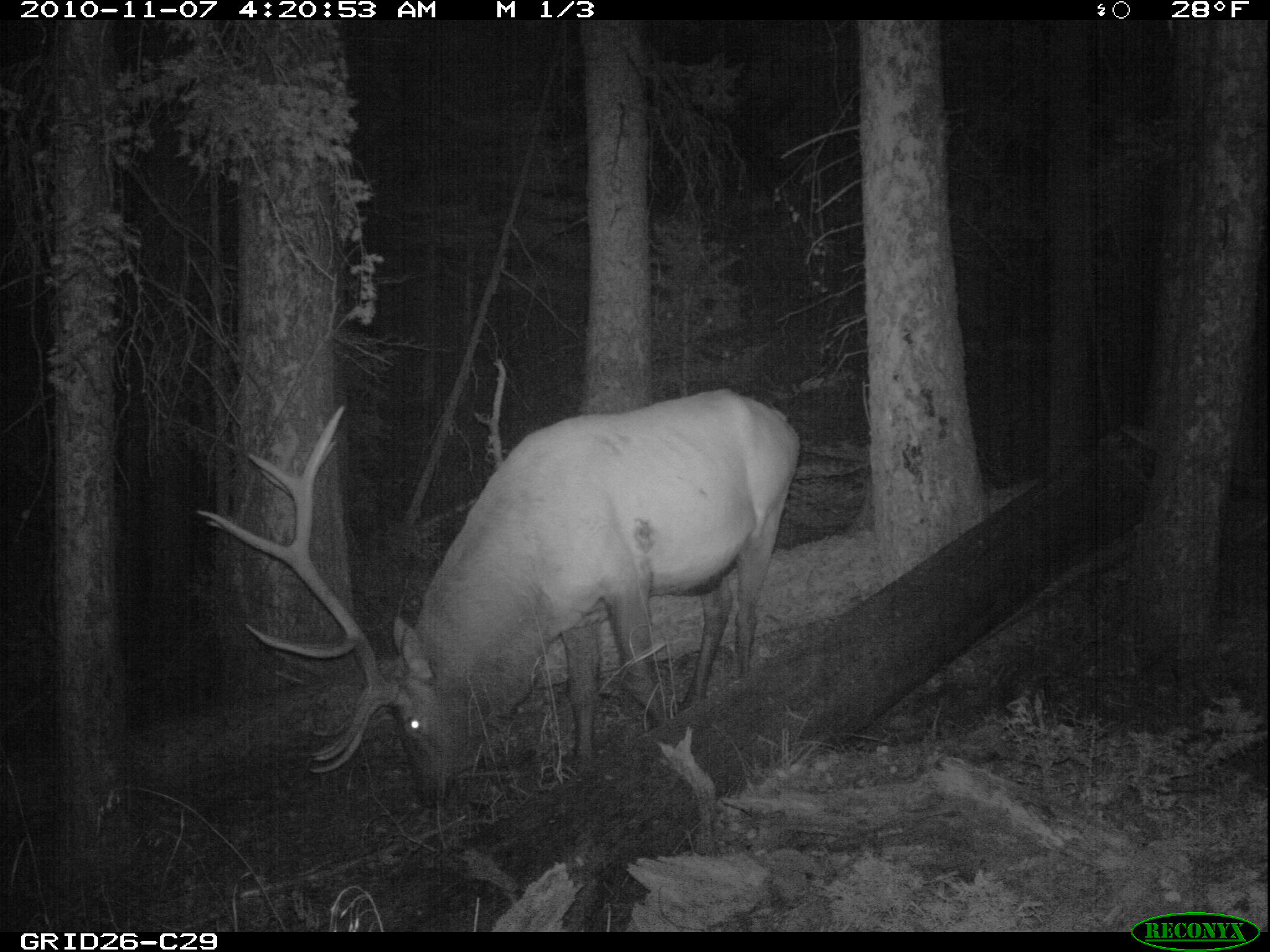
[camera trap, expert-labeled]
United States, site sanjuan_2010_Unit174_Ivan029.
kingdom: Animalia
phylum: Chordata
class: Mammalia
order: Artiodactyla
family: Cervidae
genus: Cervus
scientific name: Cervus elaphus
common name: red deer